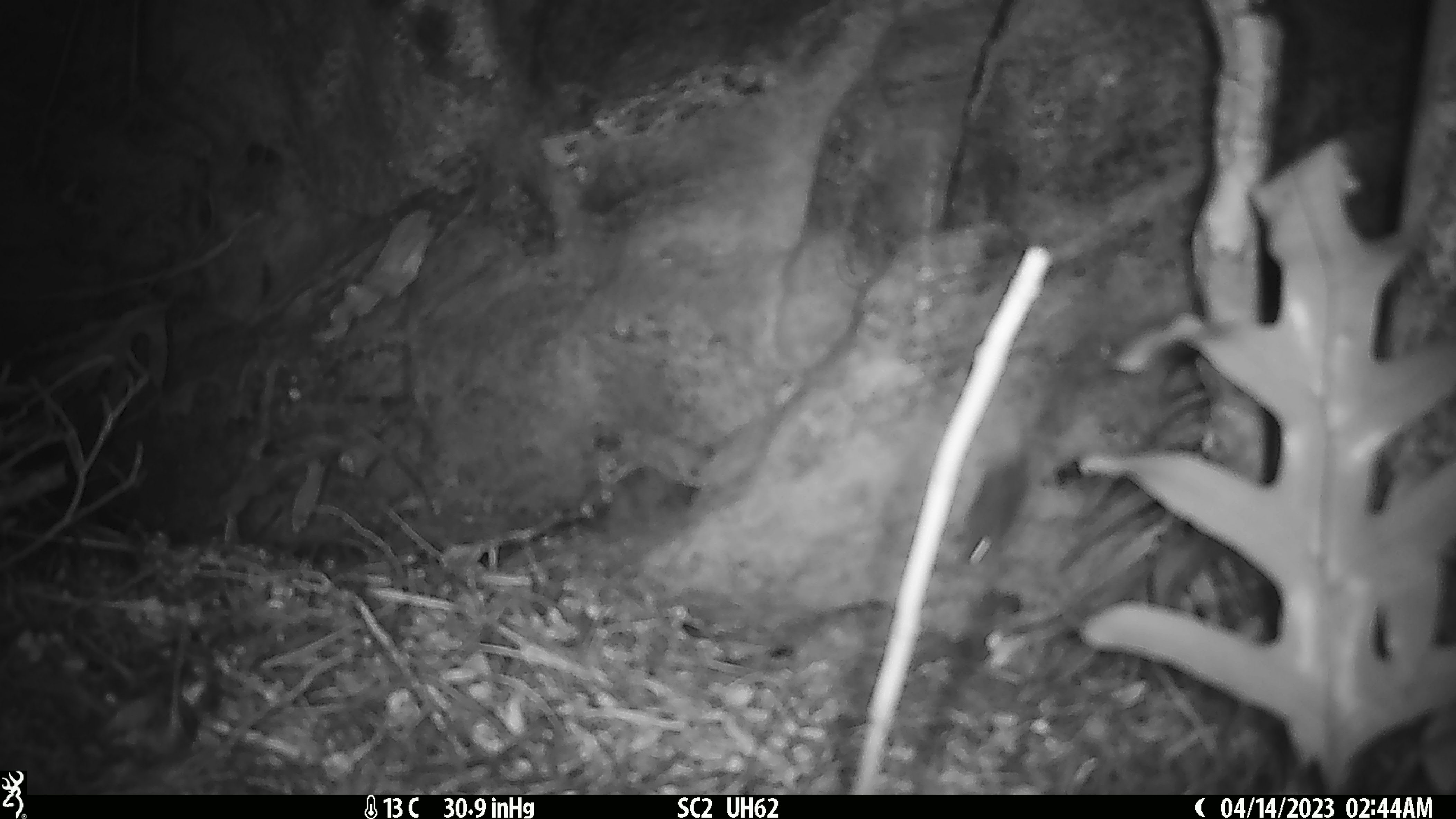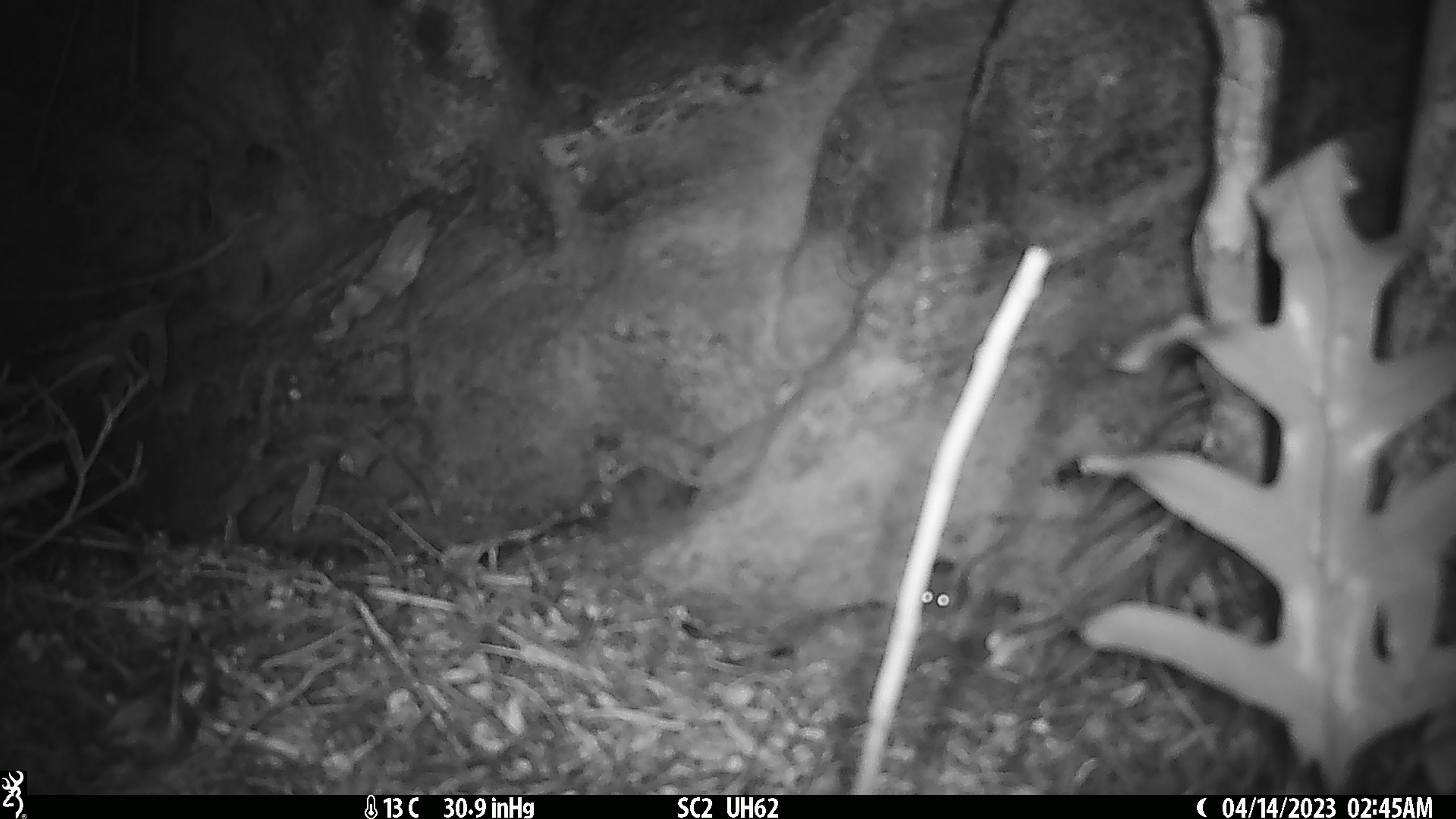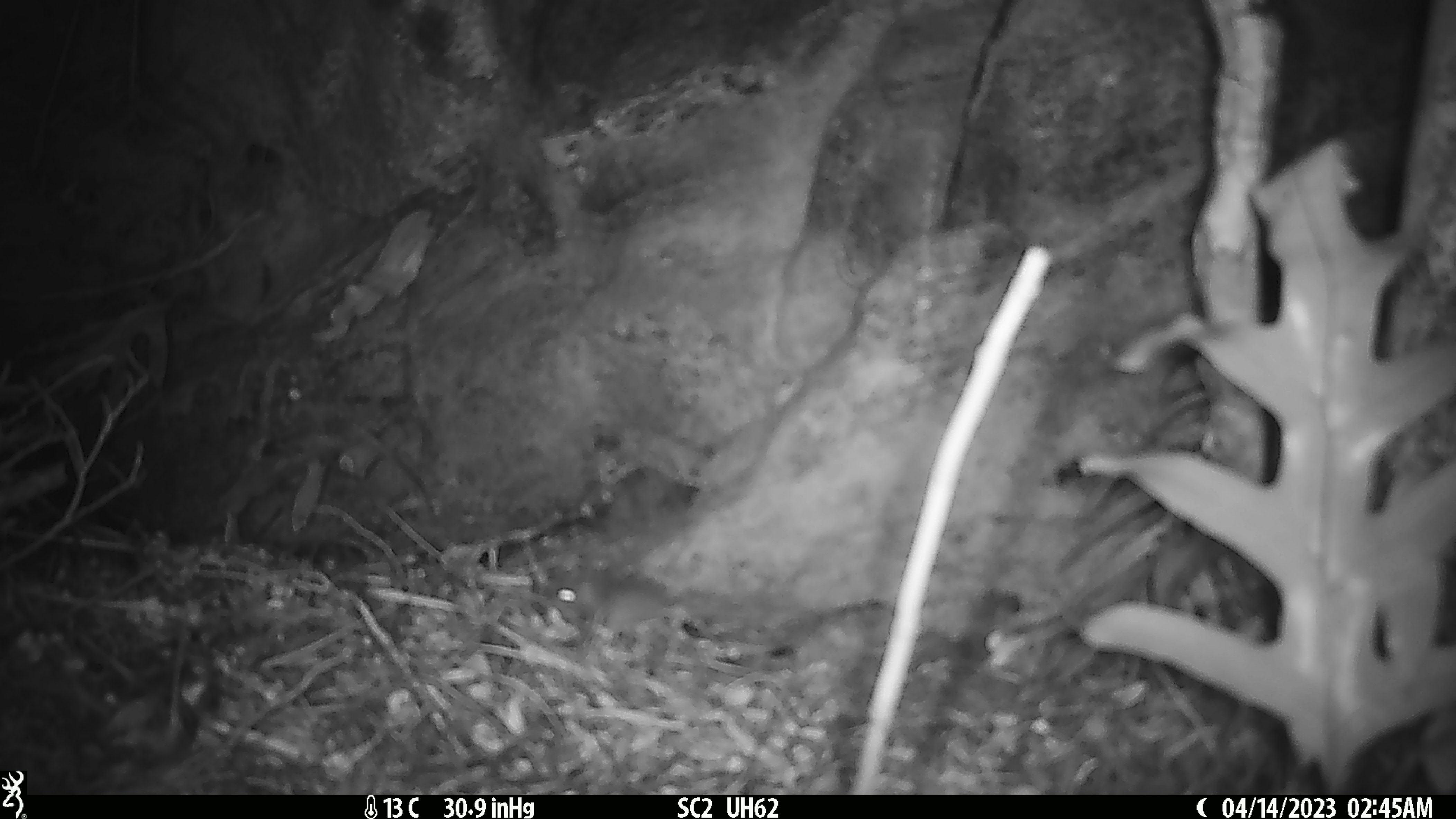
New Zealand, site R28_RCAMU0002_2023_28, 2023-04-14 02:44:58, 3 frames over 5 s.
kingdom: Animalia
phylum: Chordata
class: Mammalia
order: Rodentia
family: Muridae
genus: Mus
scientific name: Mus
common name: mouse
Mouse (Mus).